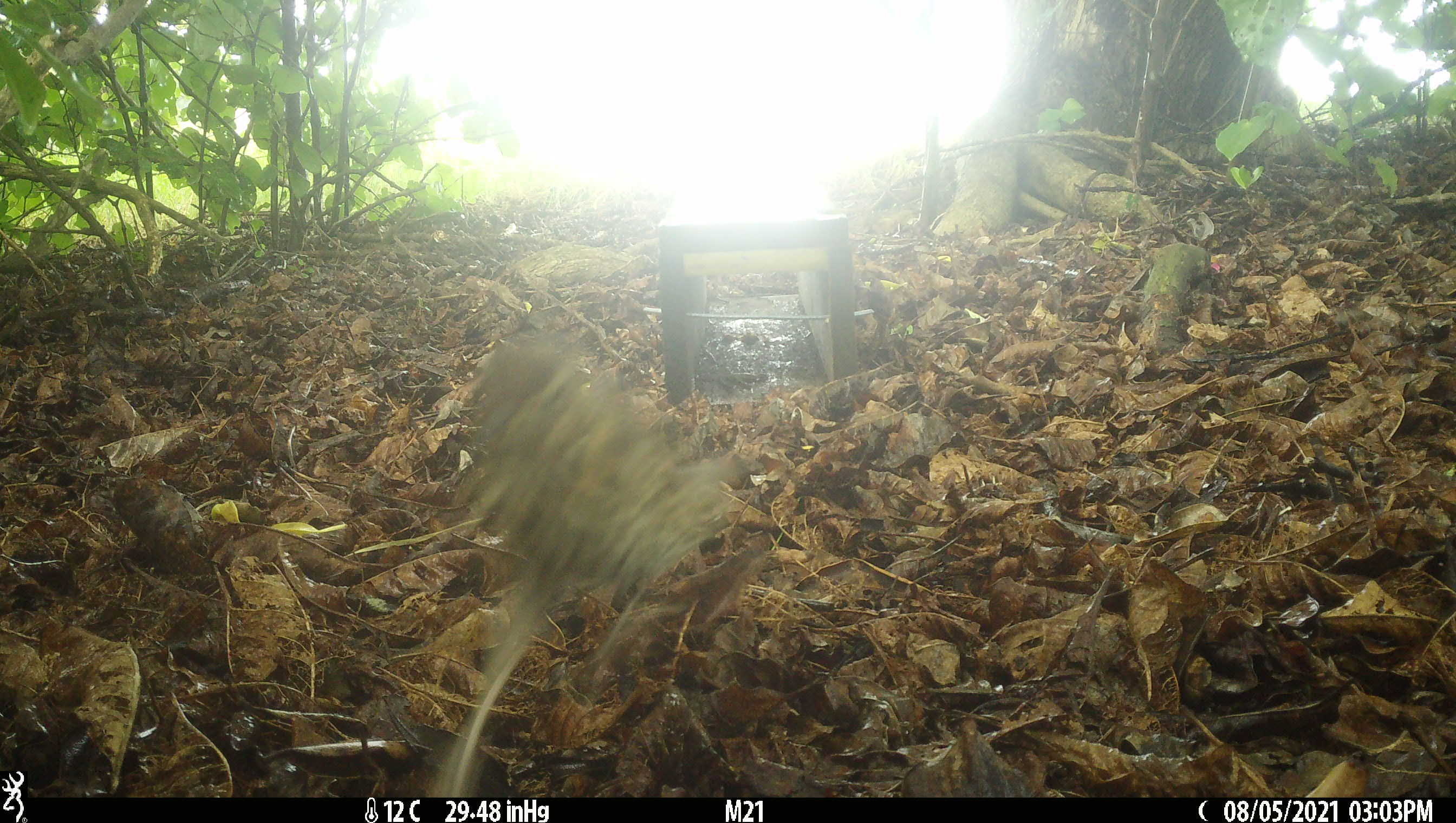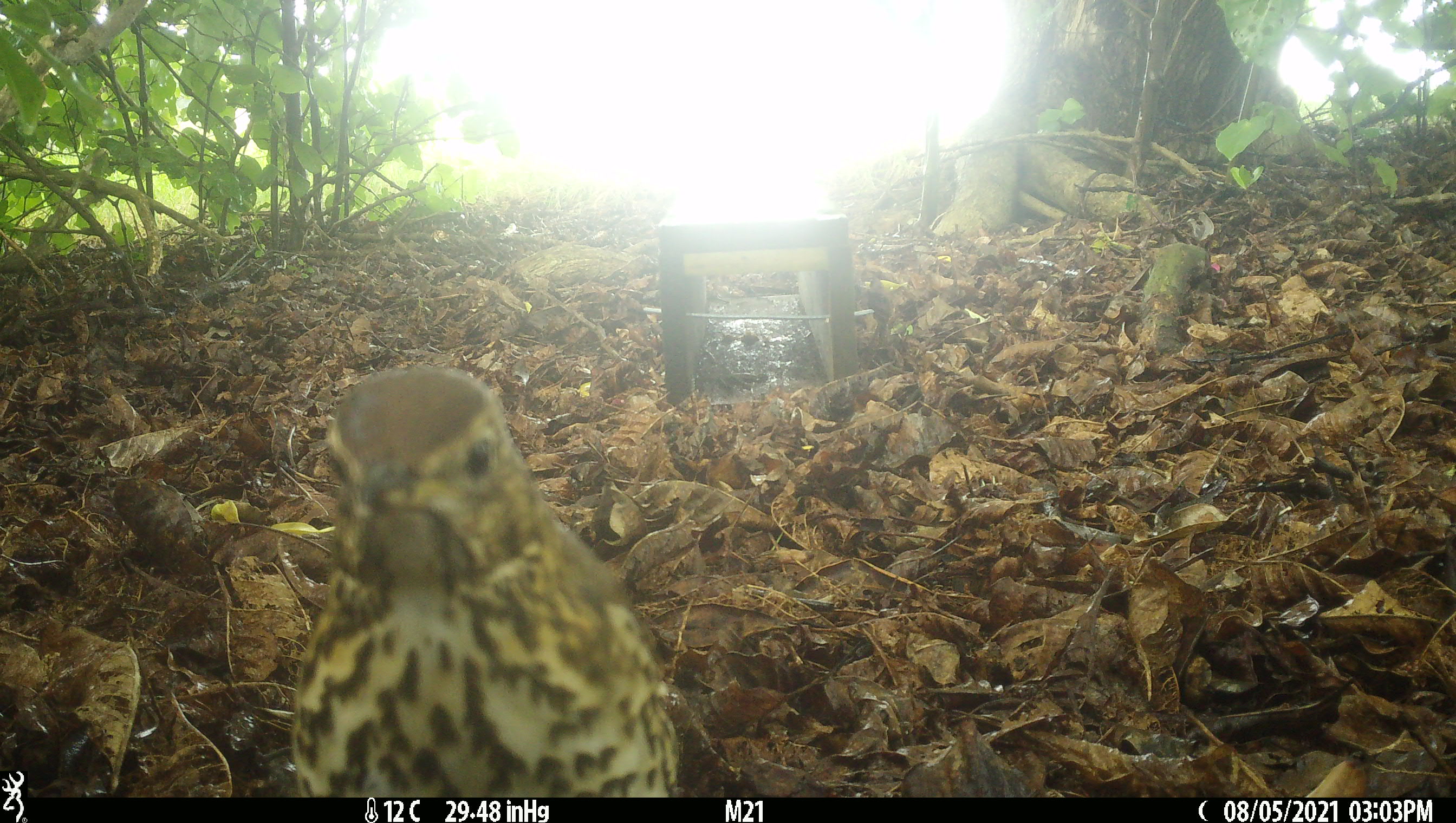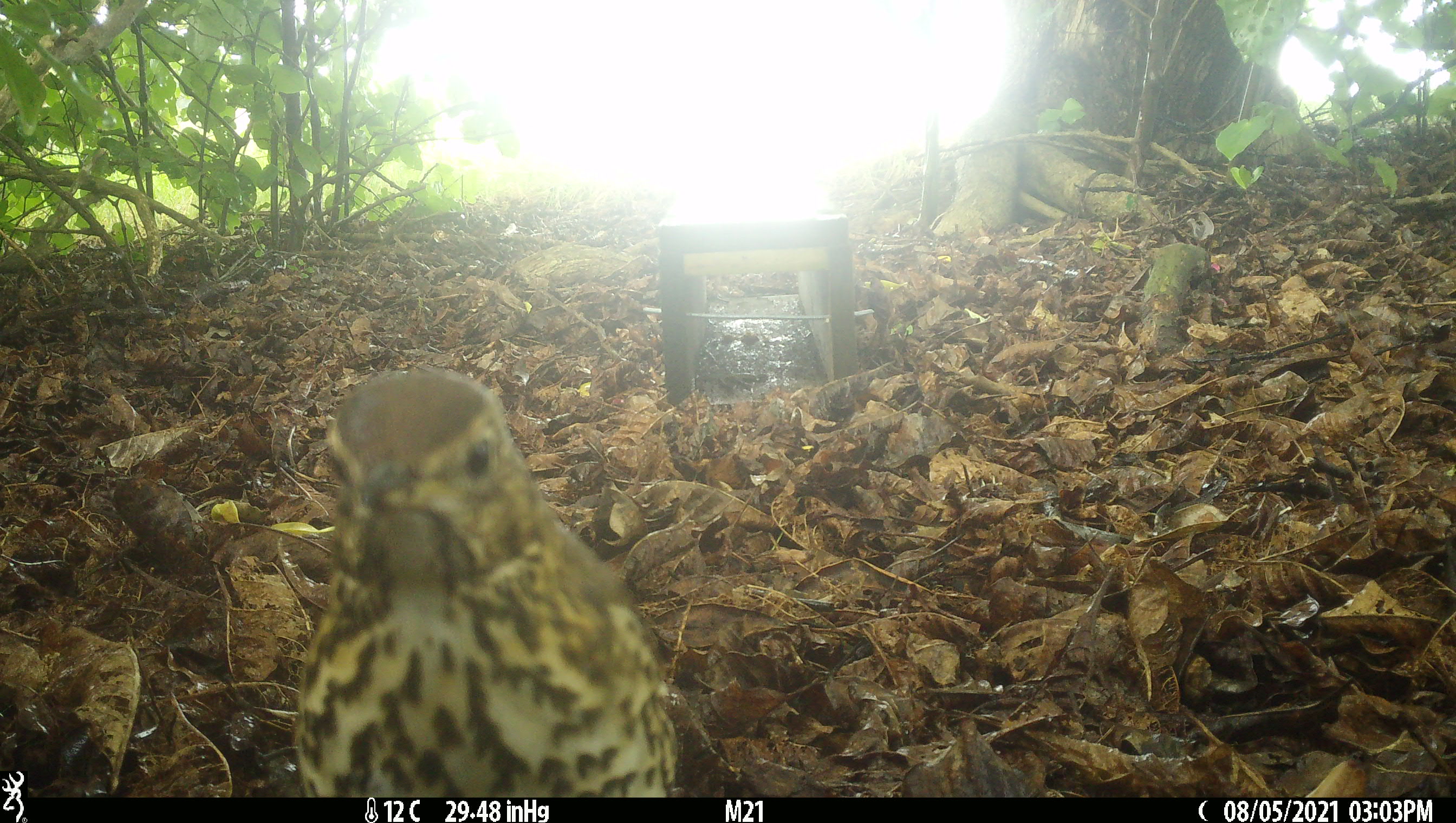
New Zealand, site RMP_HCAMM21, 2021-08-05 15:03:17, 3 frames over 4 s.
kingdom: Animalia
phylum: Chordata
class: Aves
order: Passeriformes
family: Turdidae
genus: Turdus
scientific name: Turdus philomelos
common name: song thrush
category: thrush